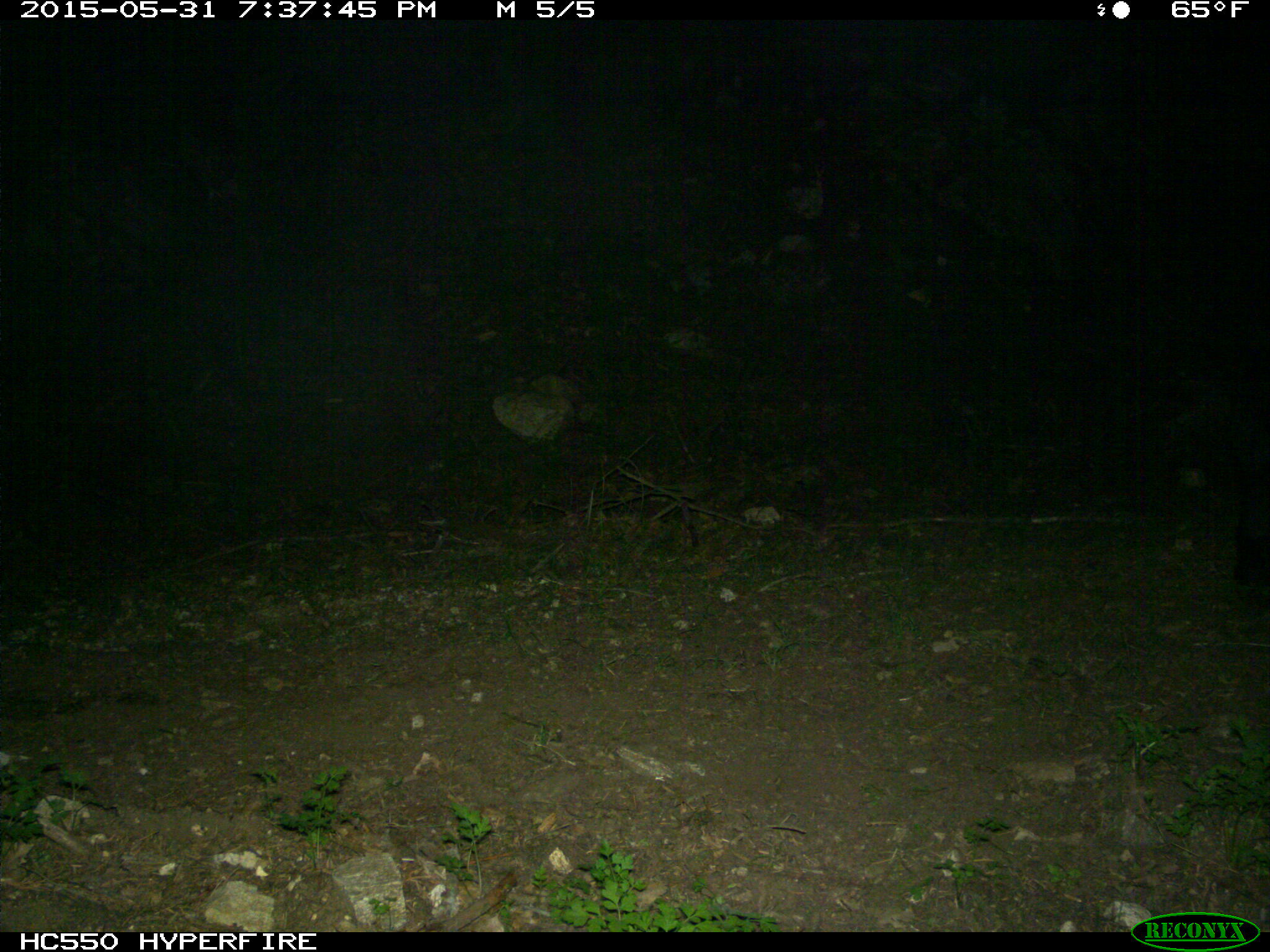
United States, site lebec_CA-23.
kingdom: Animalia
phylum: Chordata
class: Mammalia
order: Artiodactyla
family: Bovidae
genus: Bos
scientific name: Bos taurus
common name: domestic cow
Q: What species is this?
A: Bos taurus (domestic cow).